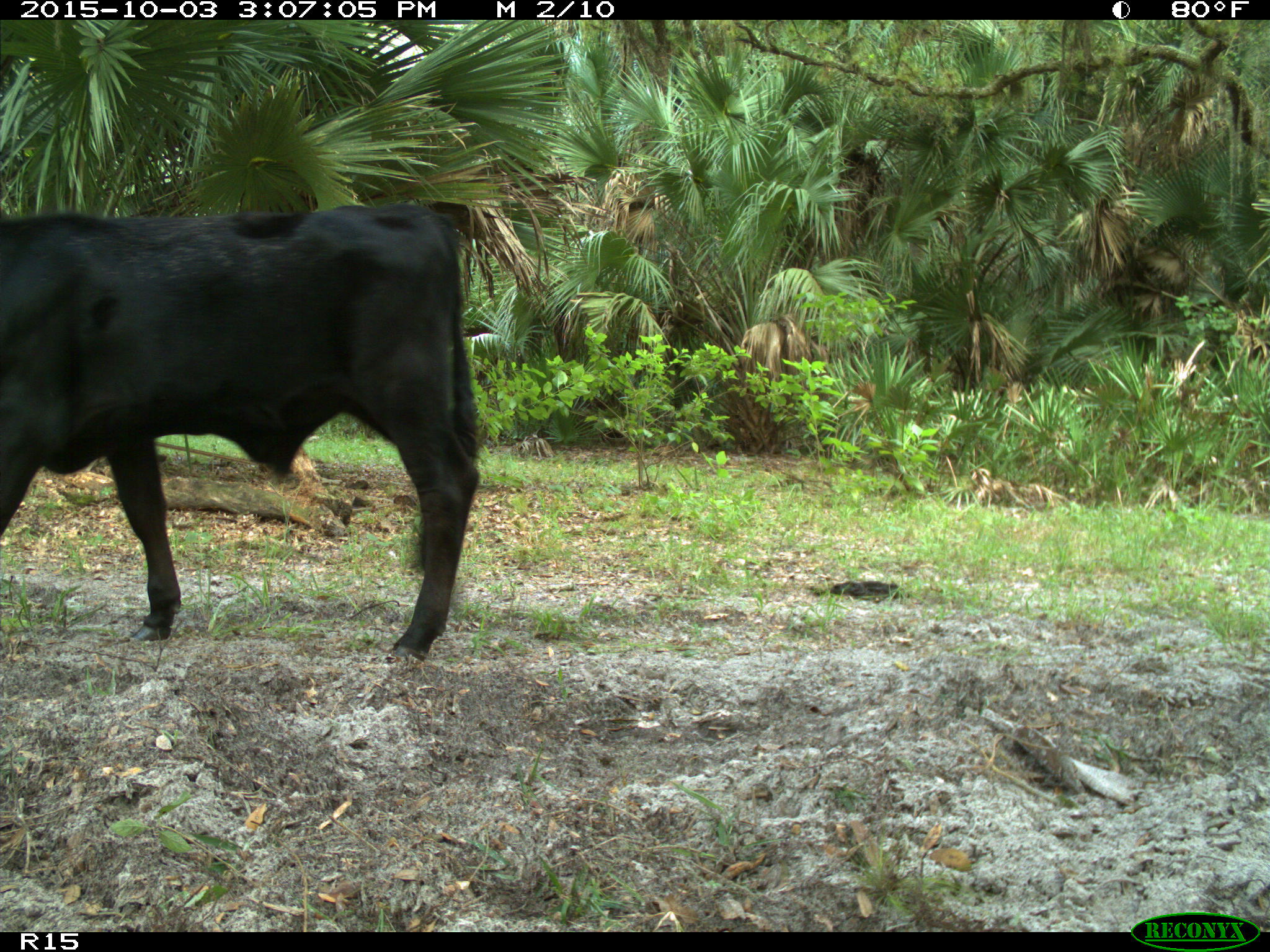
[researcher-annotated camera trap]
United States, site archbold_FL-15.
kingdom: Animalia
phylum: Chordata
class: Mammalia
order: Artiodactyla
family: Bovidae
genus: Bos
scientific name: Bos taurus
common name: domestic cow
Bos taurus (domestic cow).